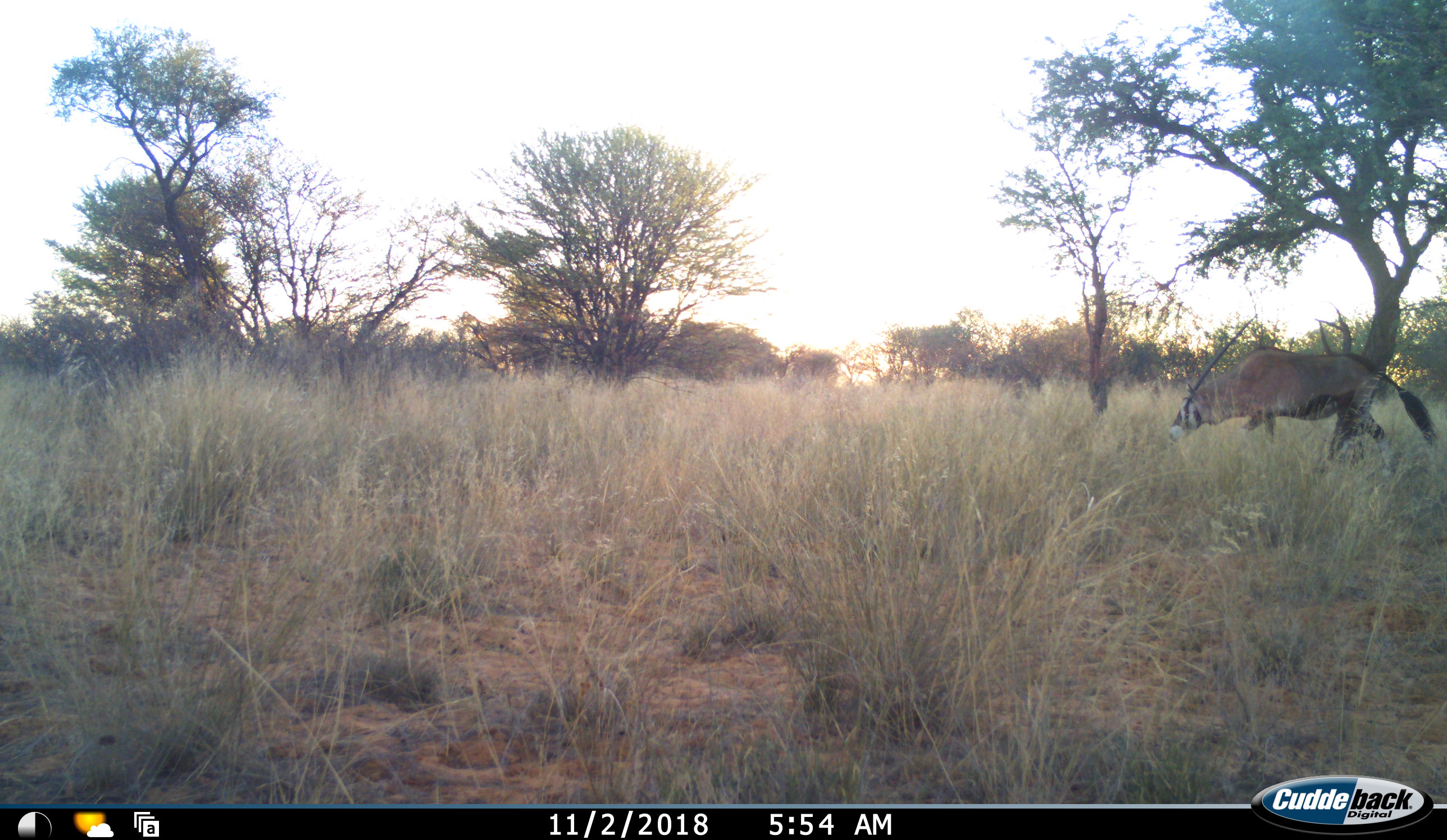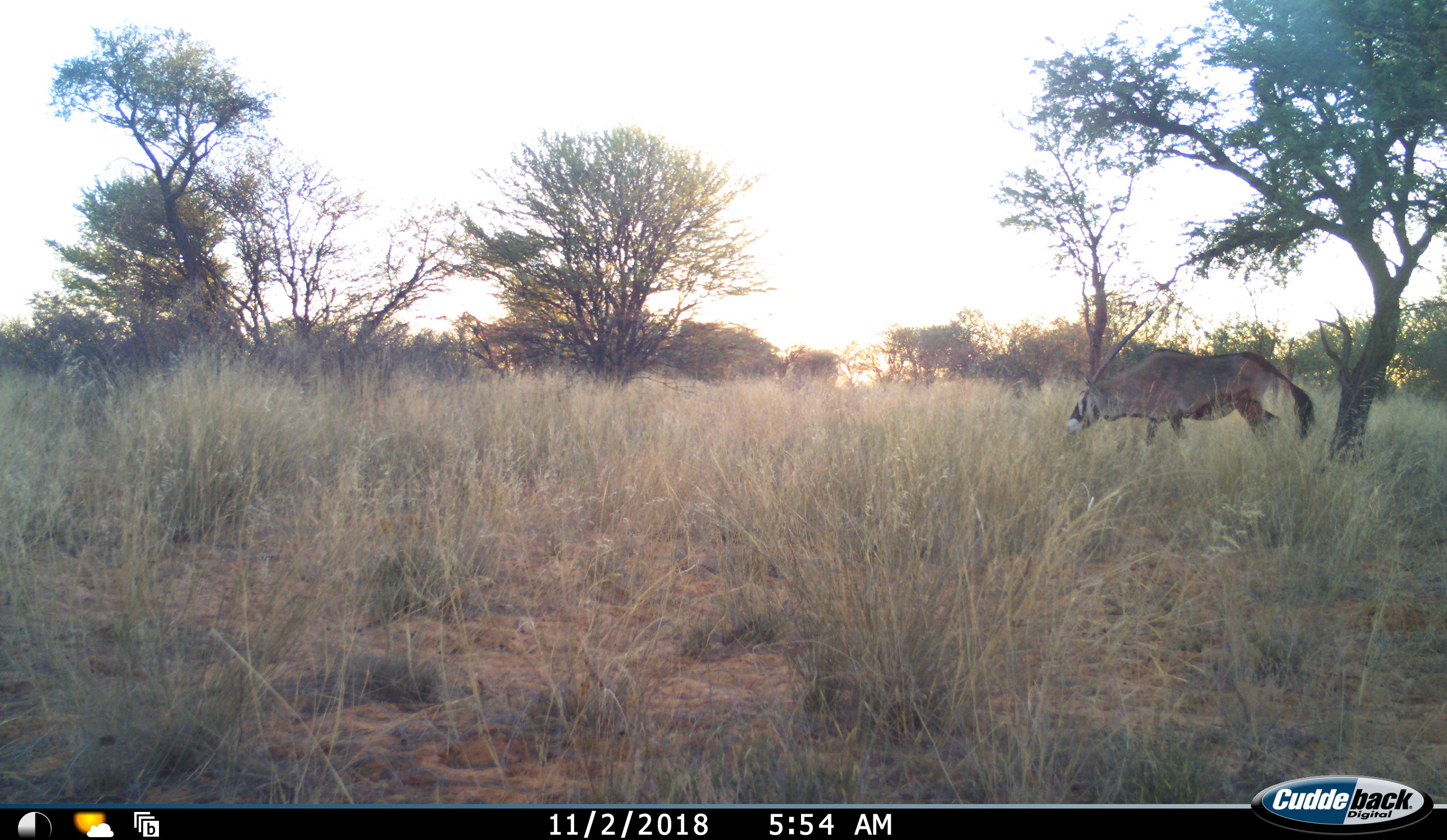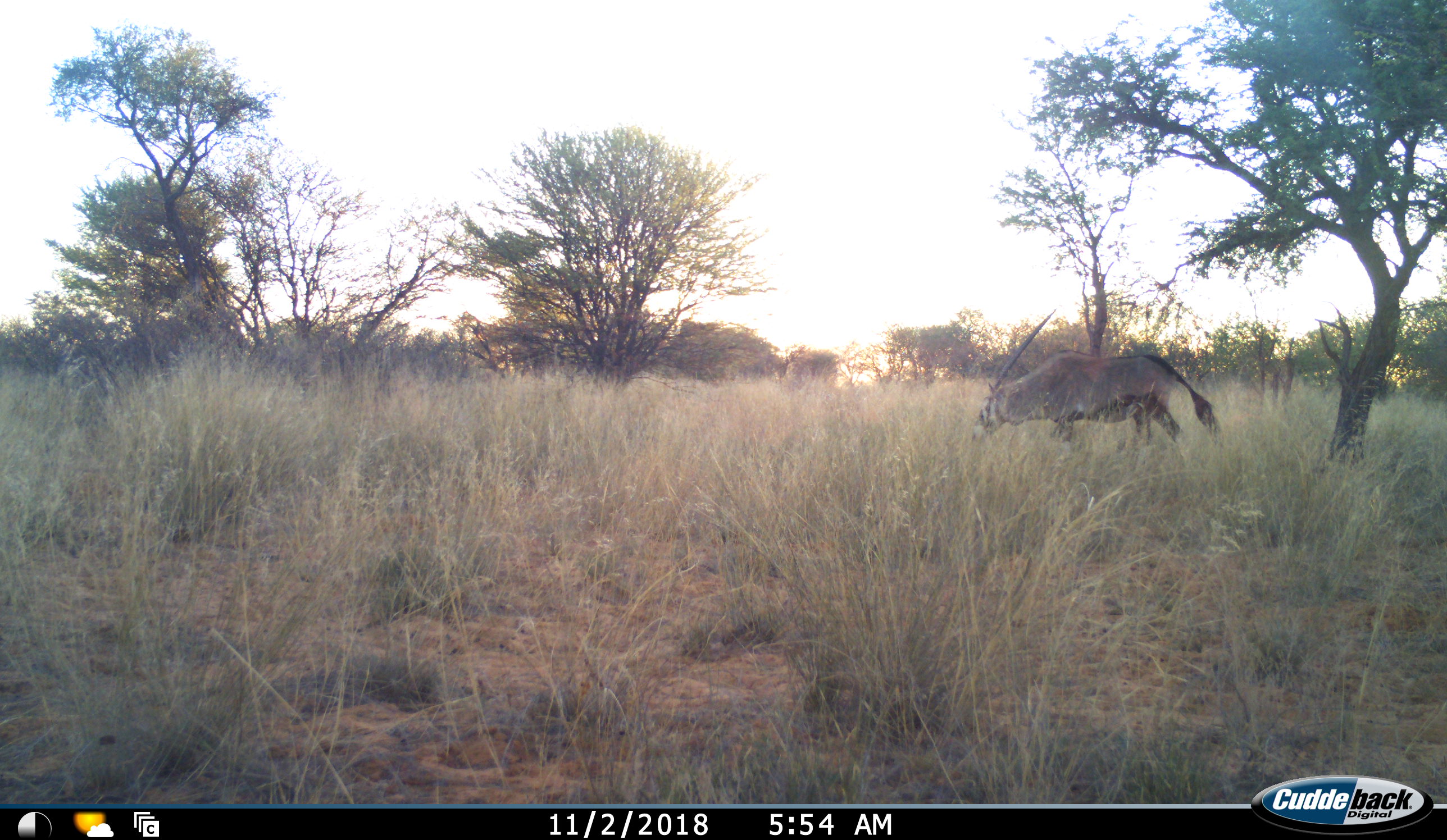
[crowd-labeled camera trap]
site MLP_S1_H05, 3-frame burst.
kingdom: Animalia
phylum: Chordata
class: Mammalia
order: Artiodactyla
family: Bovidae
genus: Oryx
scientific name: Oryx gazella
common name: gemsbok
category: oryx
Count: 1.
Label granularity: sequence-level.